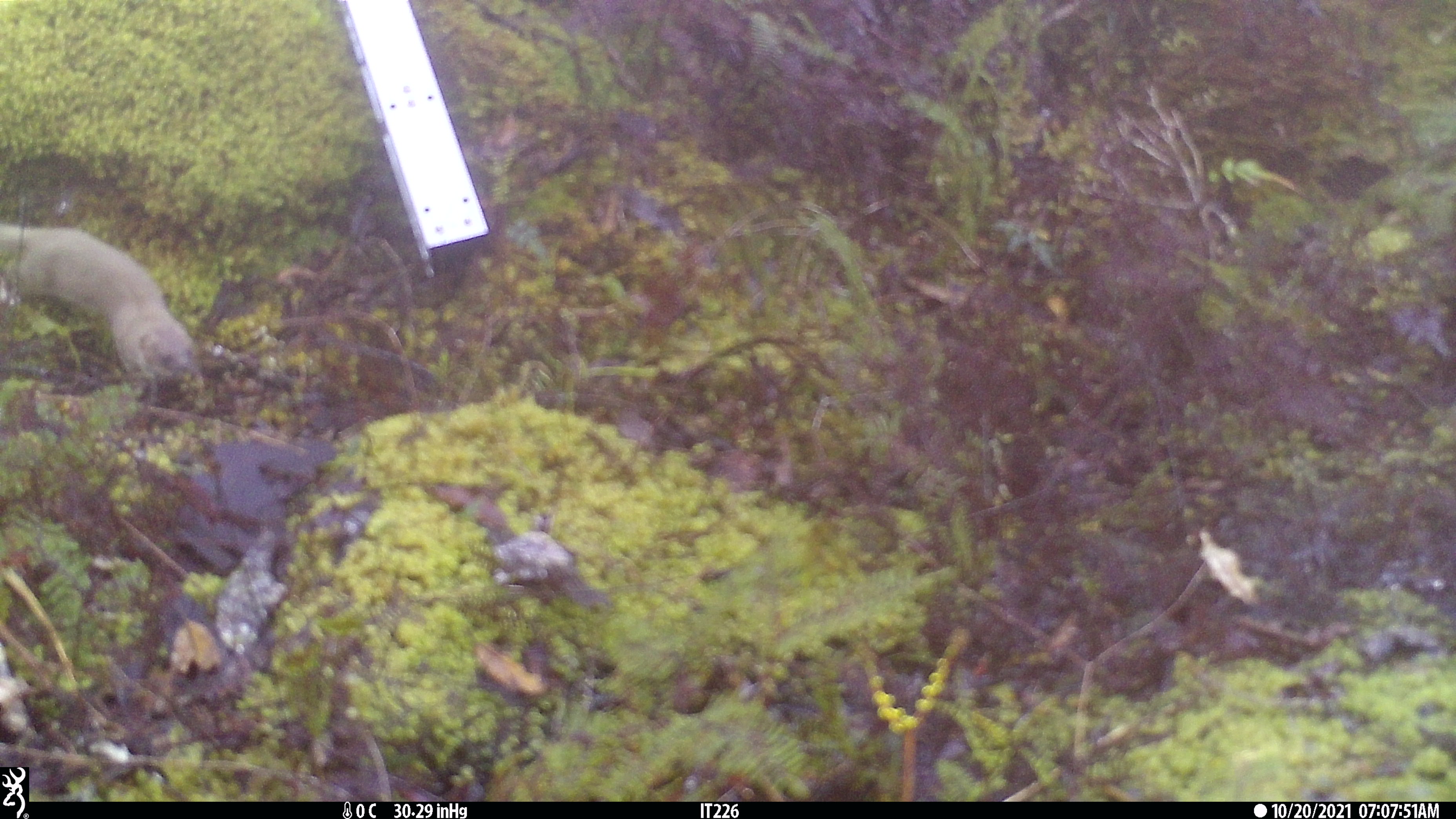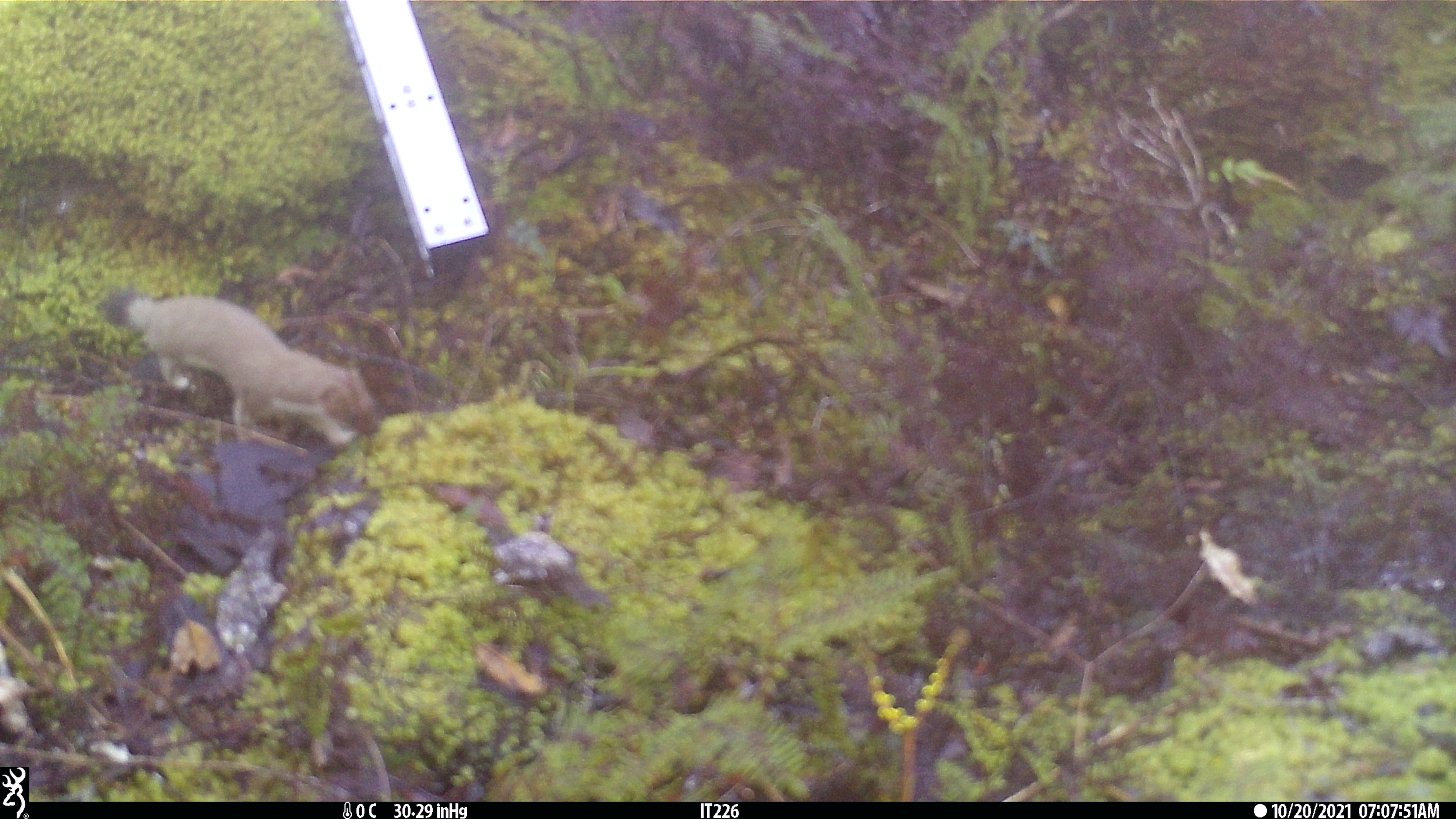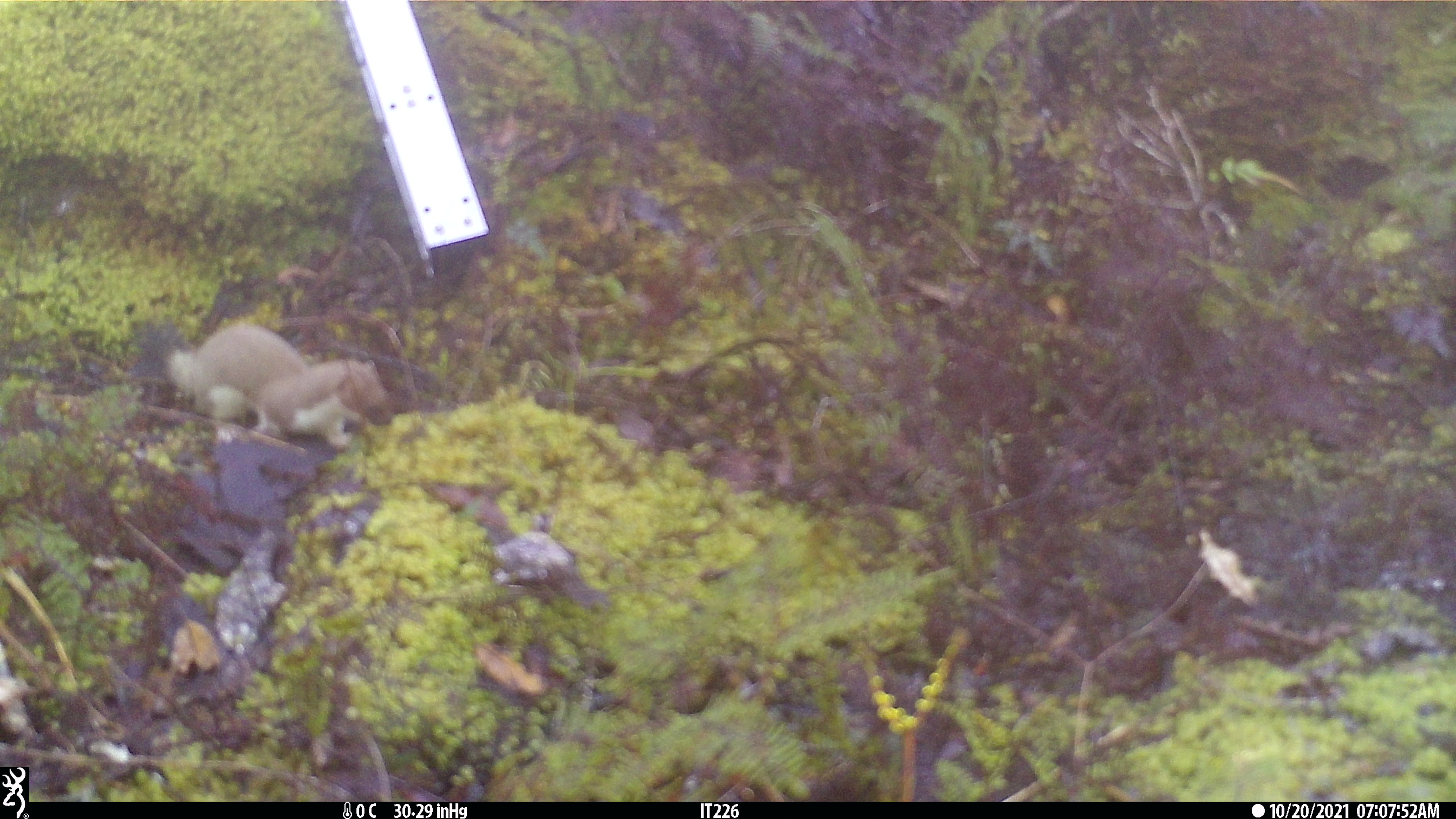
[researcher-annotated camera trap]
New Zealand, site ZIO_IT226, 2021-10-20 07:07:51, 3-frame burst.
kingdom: Animalia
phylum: Chordata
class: Mammalia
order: Carnivora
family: Mustelidae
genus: Mustela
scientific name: Mustela erminea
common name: stoat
Stoat (Mustela erminea).